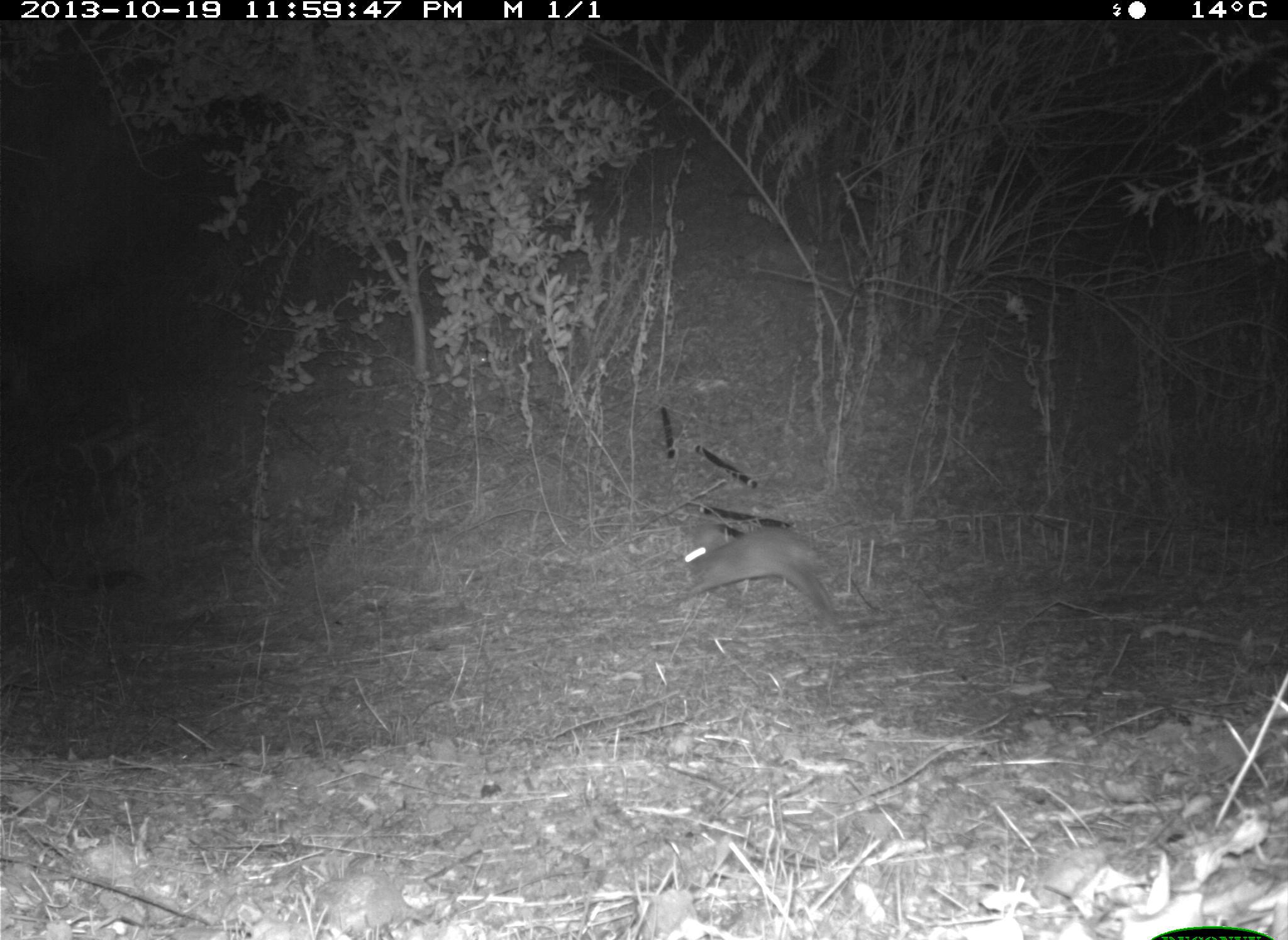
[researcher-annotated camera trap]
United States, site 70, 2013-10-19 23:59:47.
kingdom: Animalia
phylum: Chordata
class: Mammalia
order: Lagomorpha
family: Leporidae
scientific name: Leporidae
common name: rabbits and hares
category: rabbit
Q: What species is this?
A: Rabbit (rabbits and hares) (Leporidae).